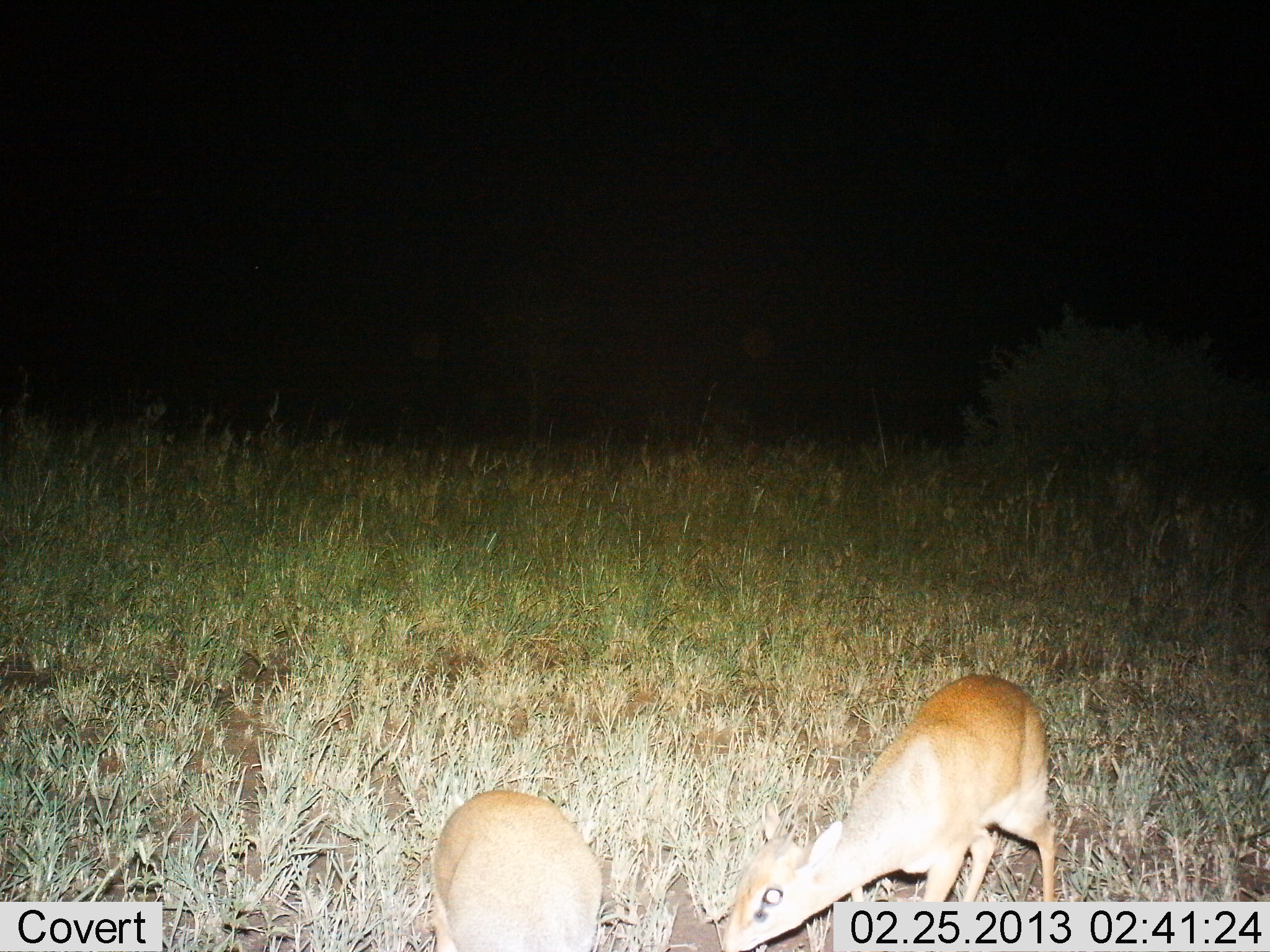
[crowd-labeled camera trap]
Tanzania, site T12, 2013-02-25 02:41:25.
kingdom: Animalia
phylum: Chordata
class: Mammalia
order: Artiodactyla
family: Bovidae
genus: Madoqua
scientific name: Madoqua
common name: dikdik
Dikdik (Madoqua), count 2. Behavior (volunteer vote fractions): standing 47%, resting 0%, moving 7%, interacting 0%. Young present (vote fraction): 0%. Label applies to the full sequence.